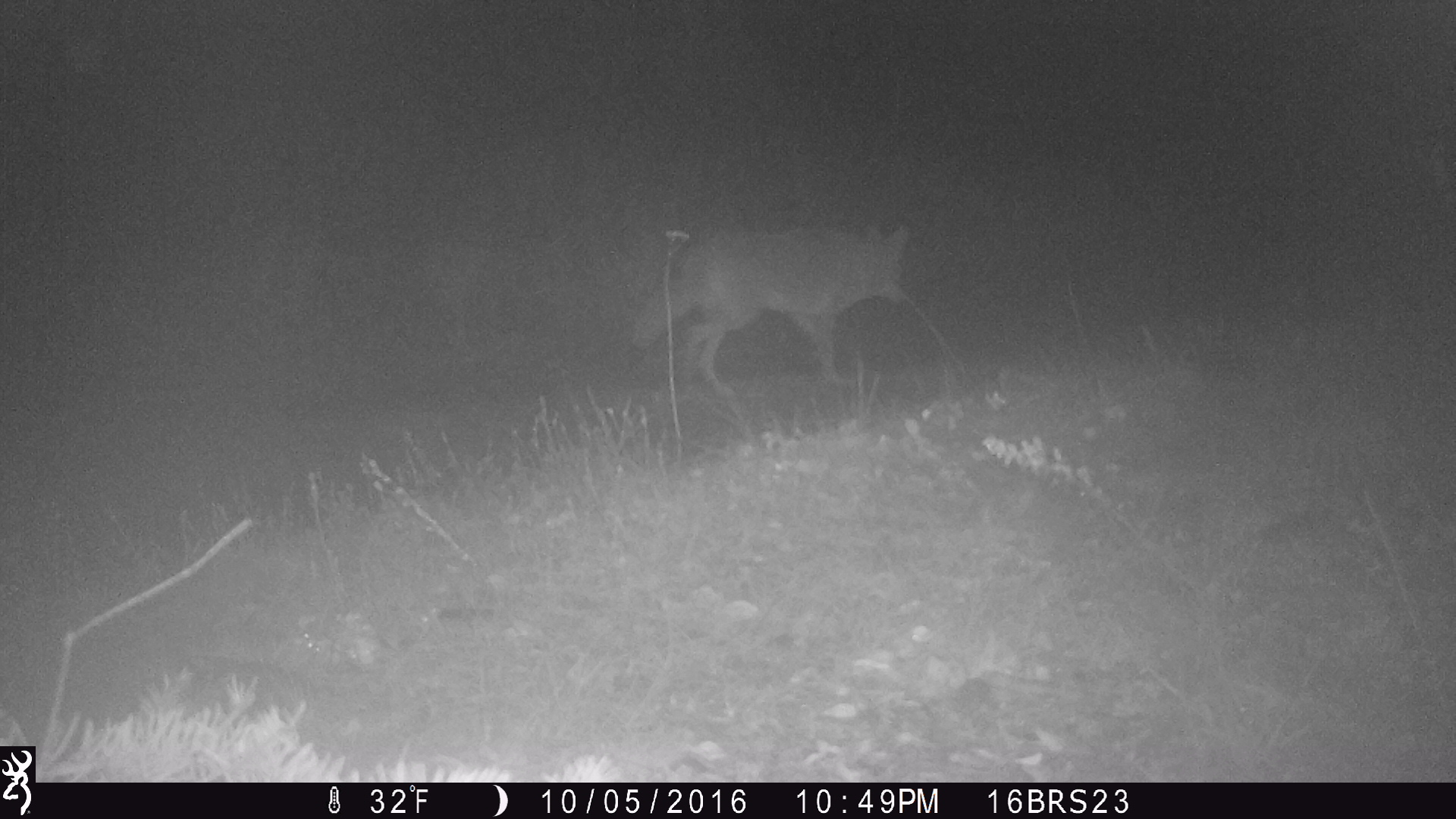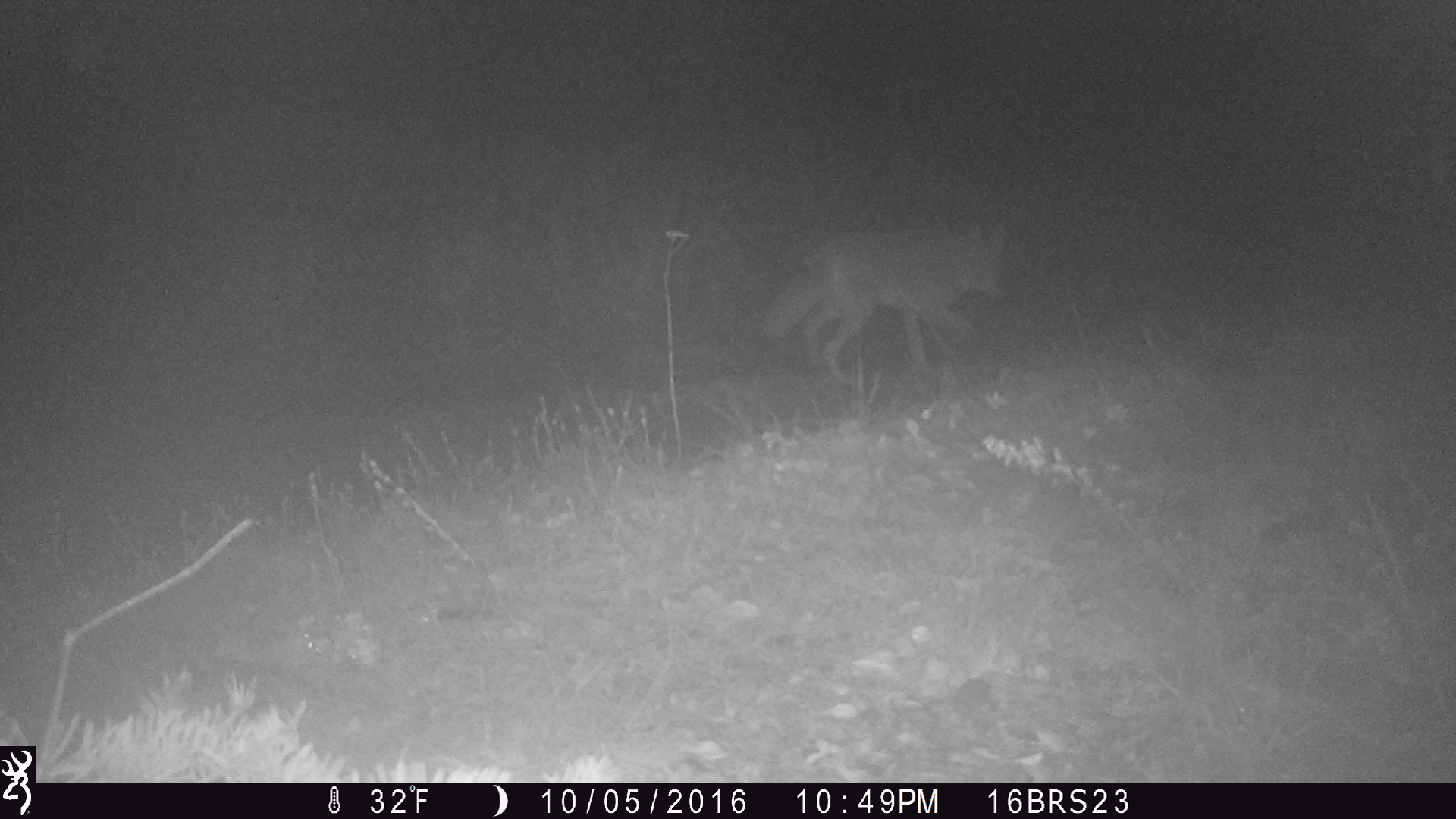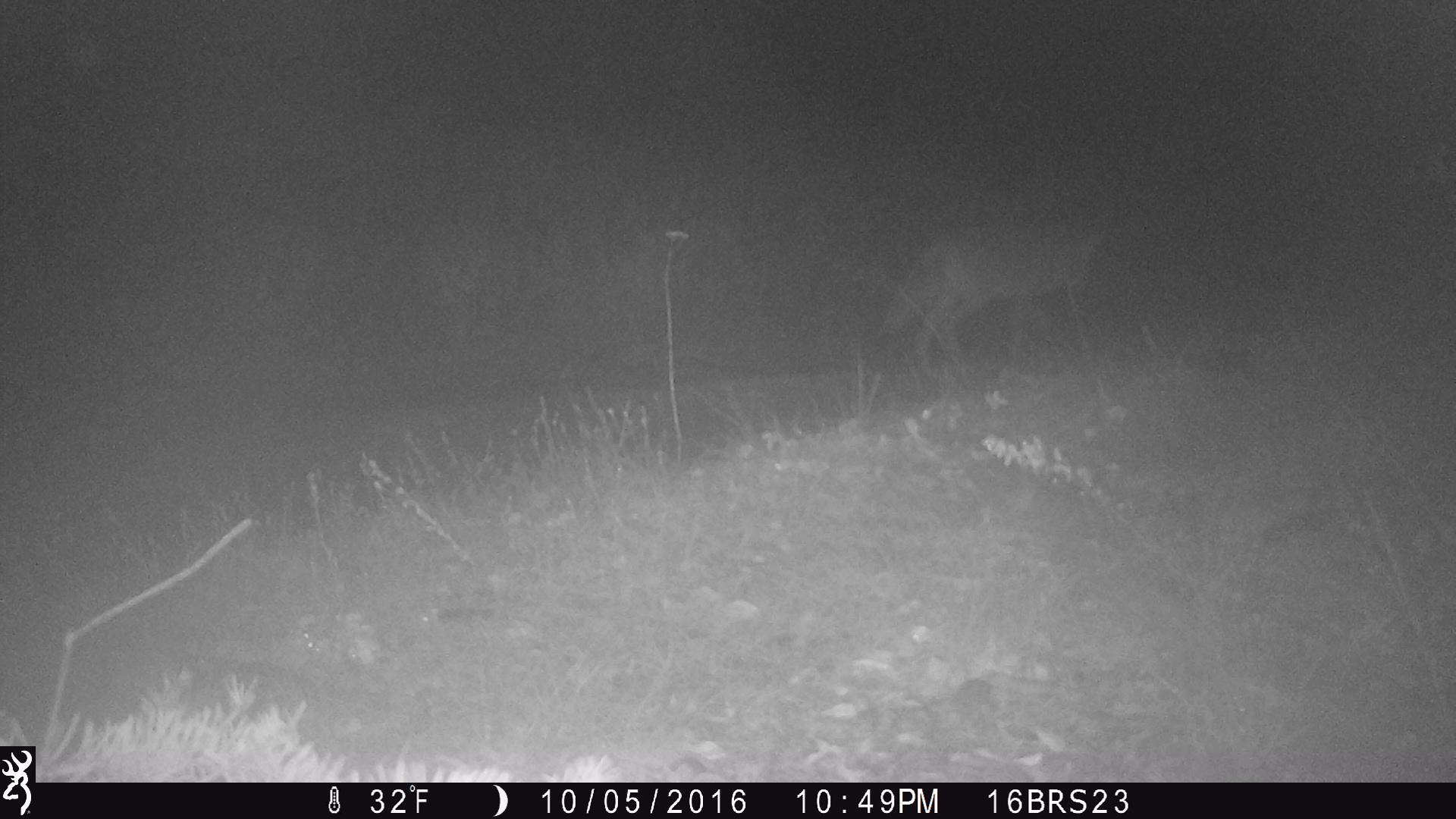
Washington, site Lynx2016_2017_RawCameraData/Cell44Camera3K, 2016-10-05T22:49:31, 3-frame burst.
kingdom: Animalia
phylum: Chordata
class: Mammalia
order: Carnivora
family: Canidae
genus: Canis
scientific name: Canis latrans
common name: coyote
Canis latrans (coyote). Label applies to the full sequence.